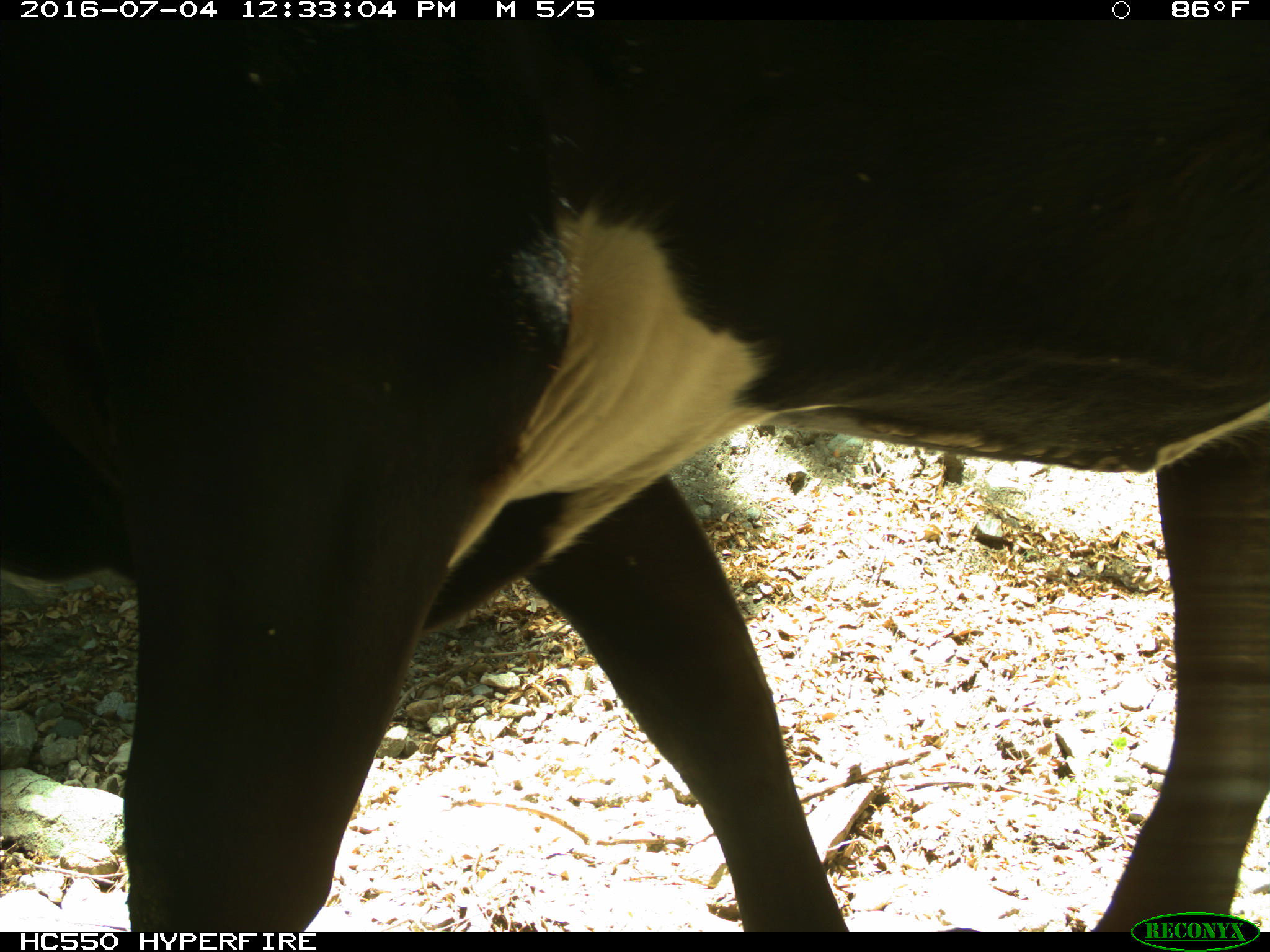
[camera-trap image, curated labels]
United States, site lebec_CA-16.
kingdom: Animalia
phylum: Chordata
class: Mammalia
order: Artiodactyla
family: Bovidae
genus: Bos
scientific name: Bos taurus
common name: domestic cow